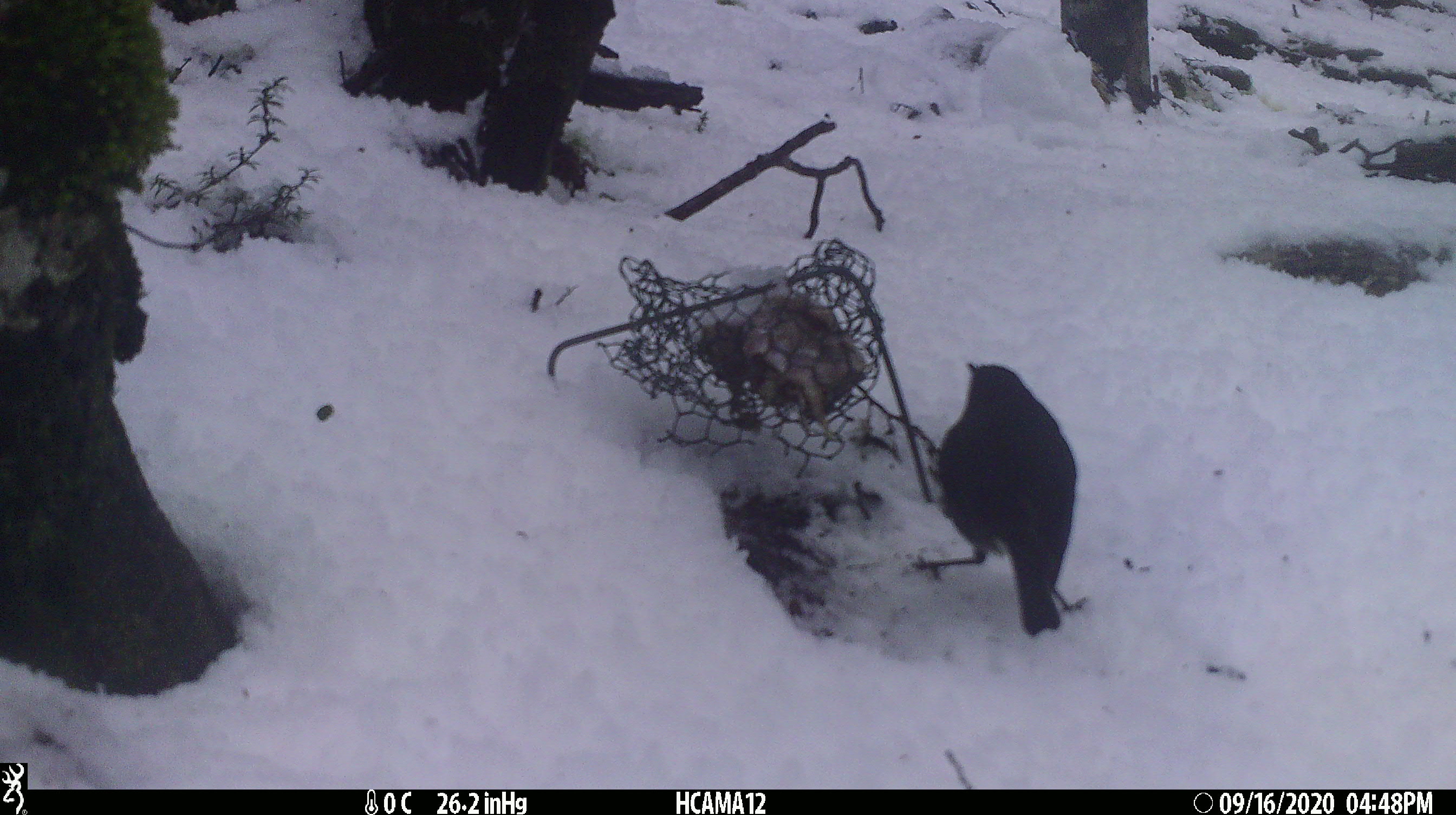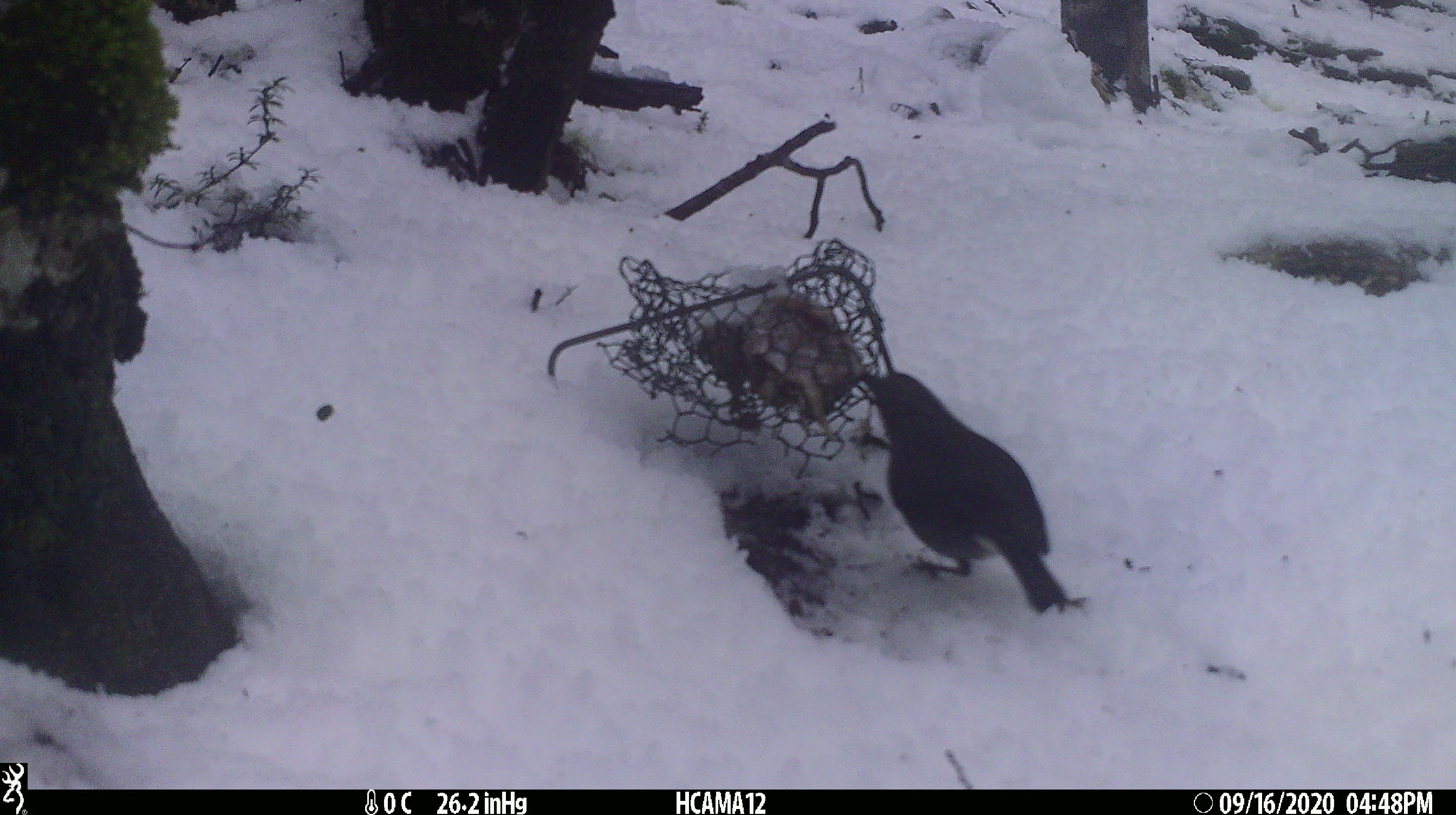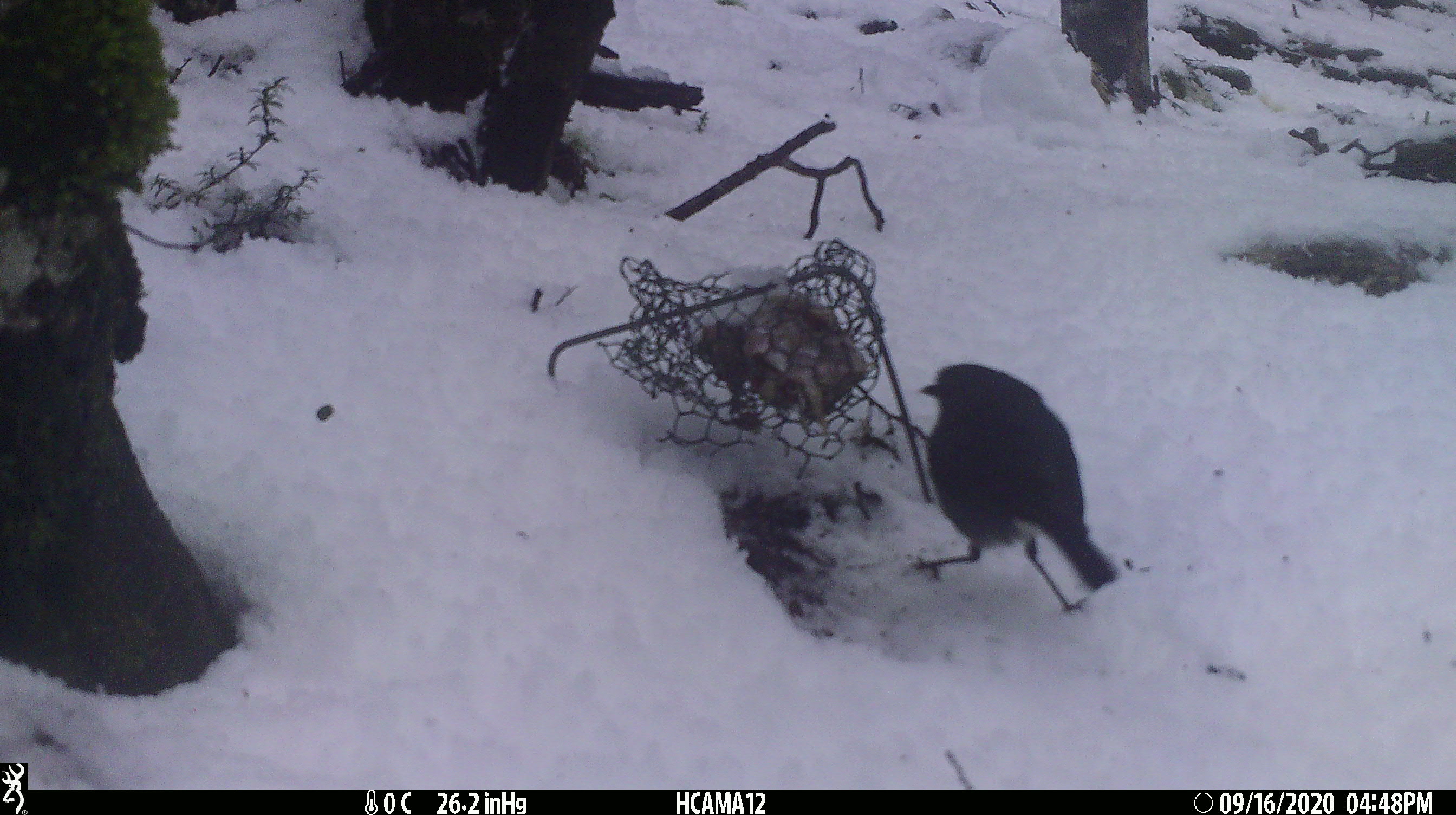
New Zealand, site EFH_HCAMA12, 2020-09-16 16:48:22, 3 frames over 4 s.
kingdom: Animalia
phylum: Chordata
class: Aves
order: Passeriformes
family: Petroicidae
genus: Petroica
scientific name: Petroica australis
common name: new zealand robin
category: robin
Robin (new zealand robin) (Petroica australis).